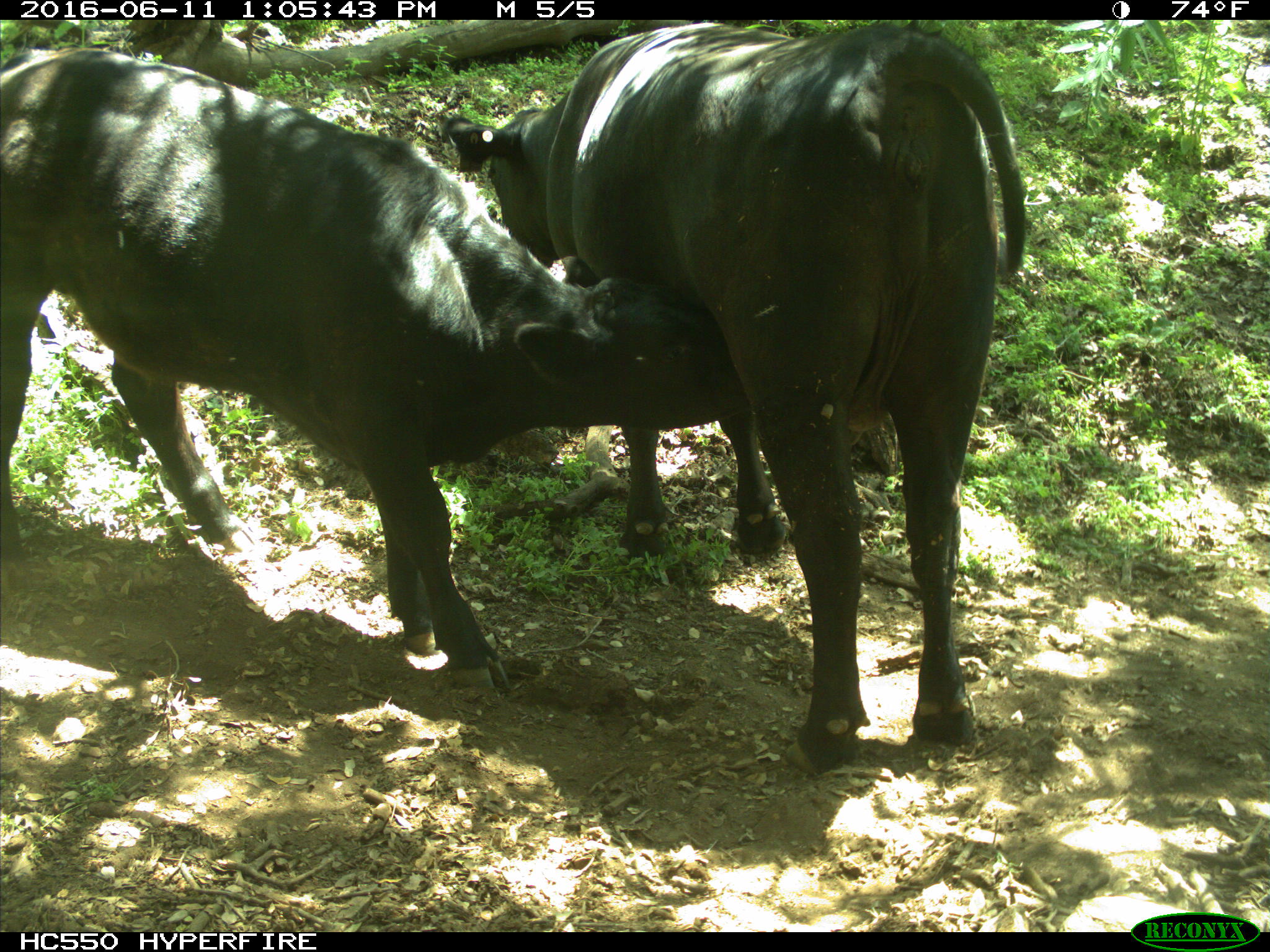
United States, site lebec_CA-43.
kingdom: Animalia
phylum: Chordata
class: Mammalia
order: Artiodactyla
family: Bovidae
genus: Bos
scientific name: Bos taurus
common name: domestic cow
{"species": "Bos taurus (domestic cow)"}